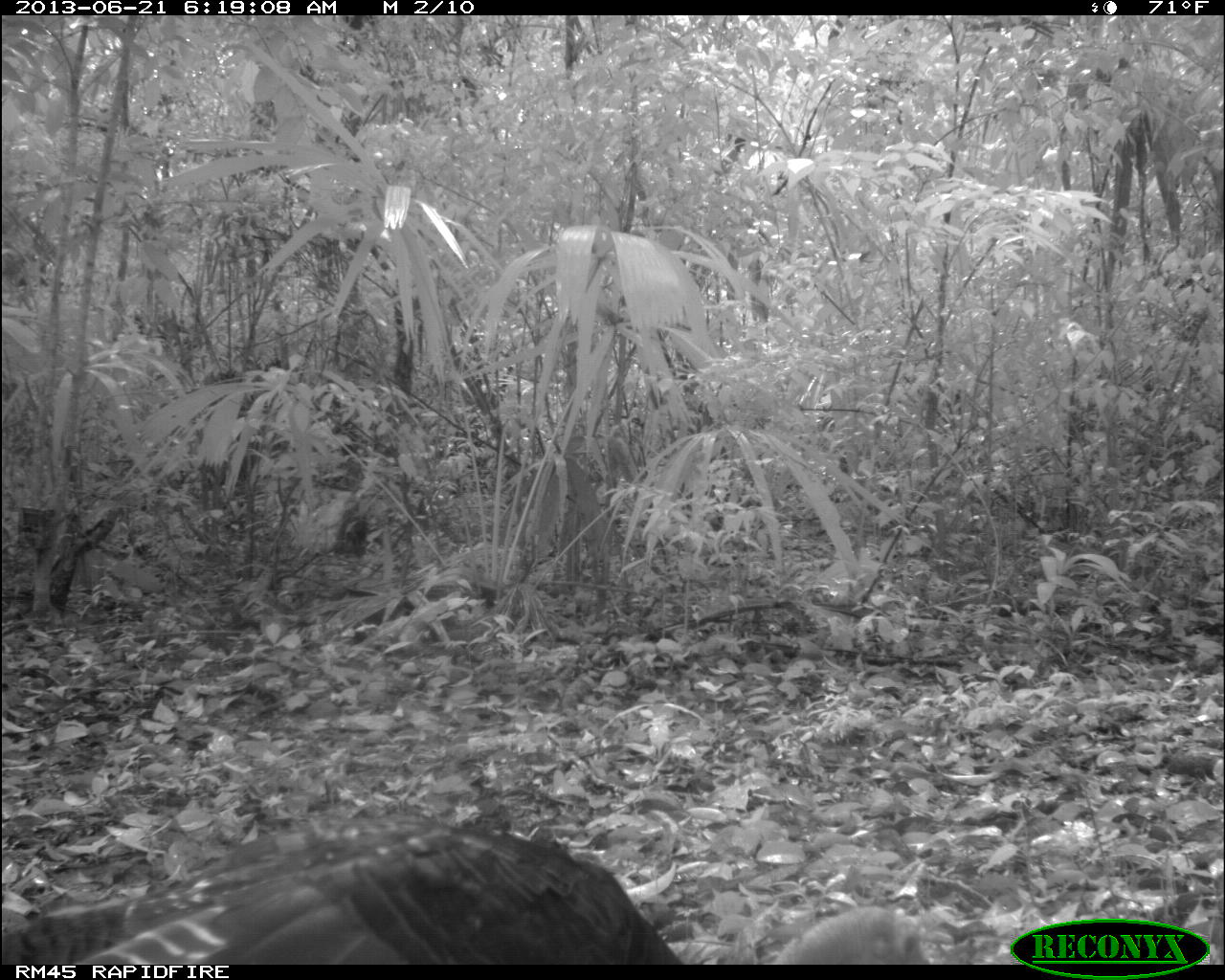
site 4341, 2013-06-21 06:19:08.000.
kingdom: Animalia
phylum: Chordata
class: Aves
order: Galliformes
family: Phasianidae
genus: Meleagris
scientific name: Meleagris ocellata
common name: ocellated turkey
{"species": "Meleagris ocellata (ocellated turkey)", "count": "1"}